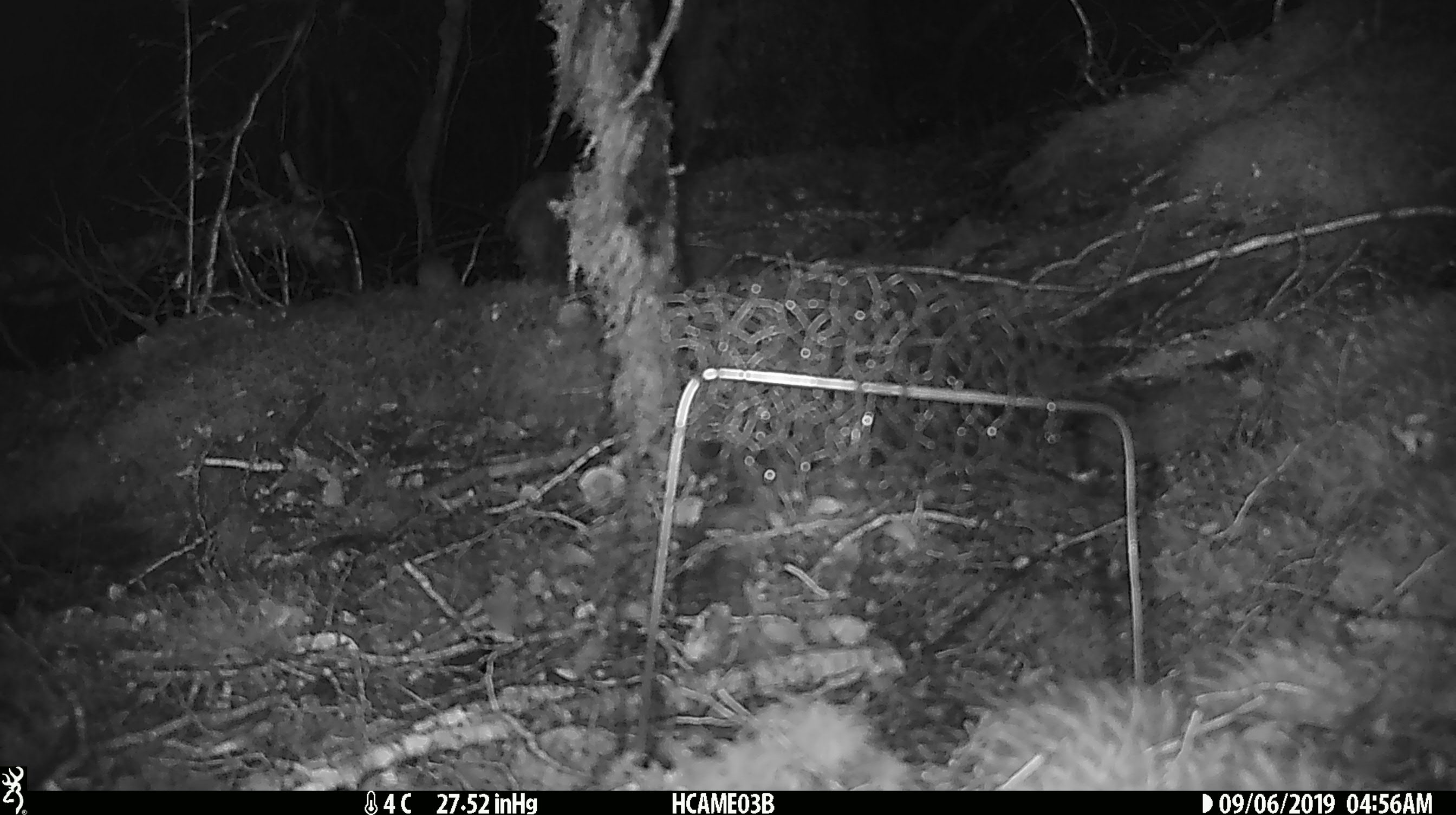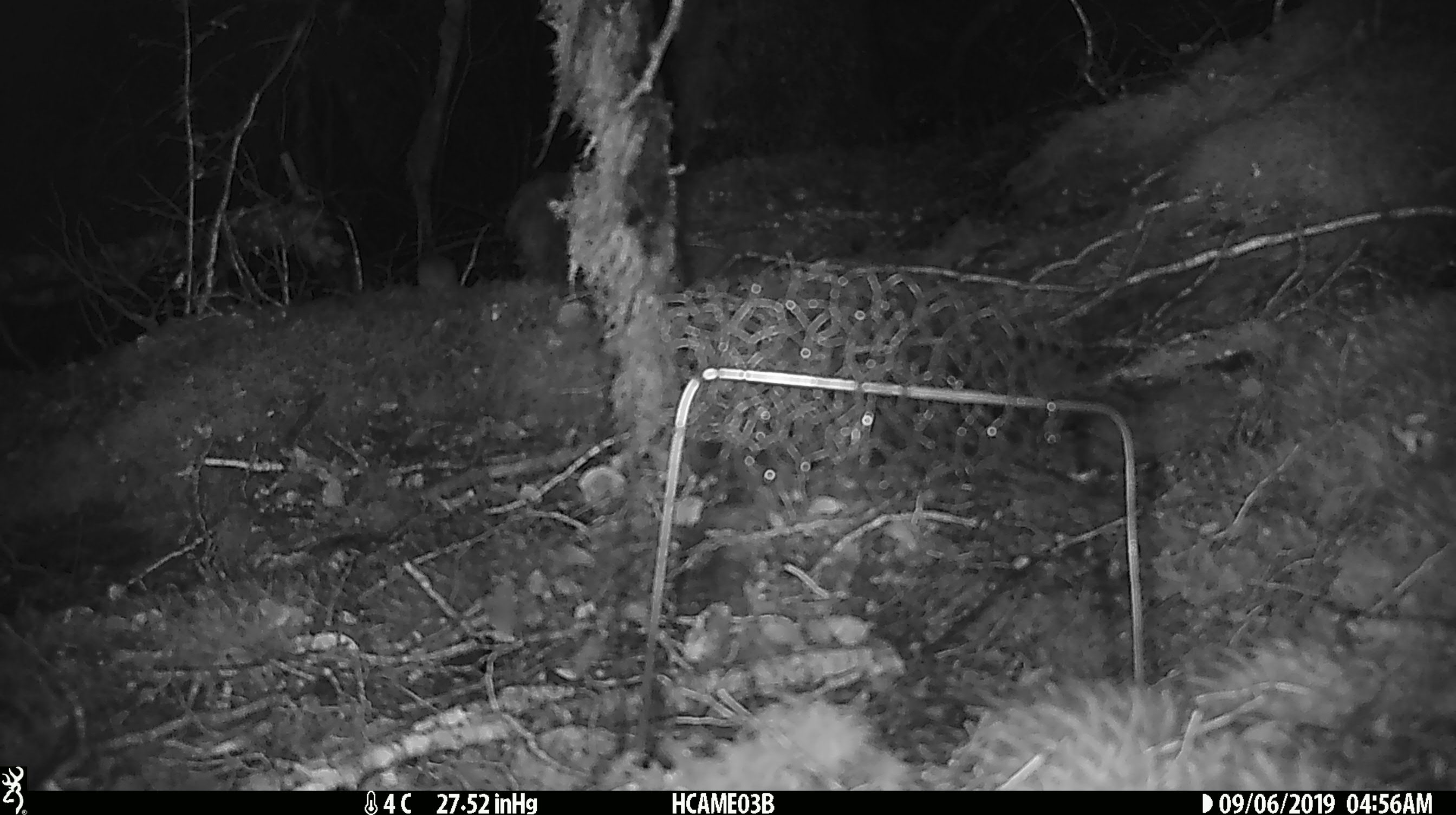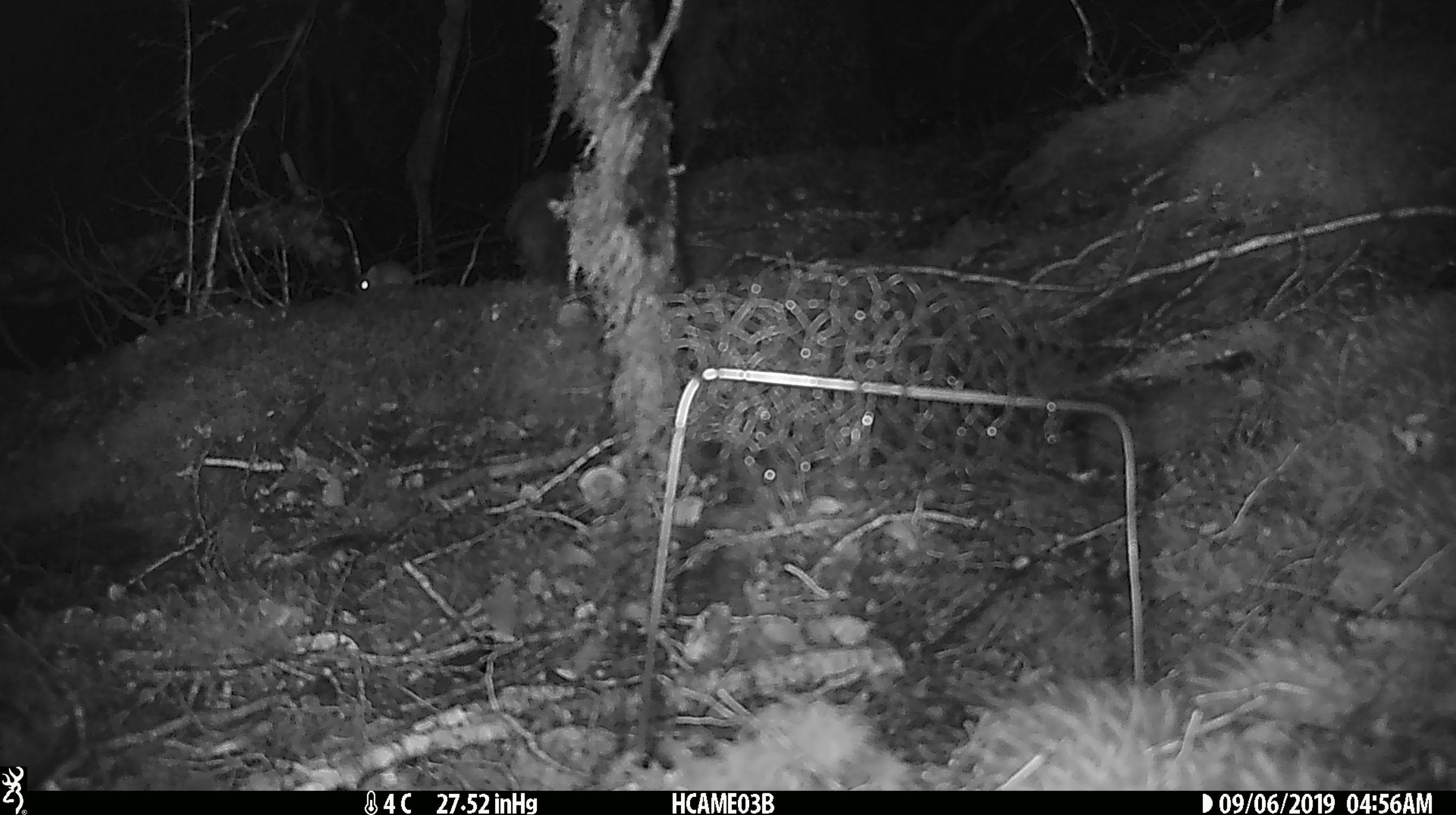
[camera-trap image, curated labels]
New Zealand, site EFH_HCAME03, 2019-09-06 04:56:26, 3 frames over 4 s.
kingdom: Animalia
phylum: Chordata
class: Mammalia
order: Rodentia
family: Muridae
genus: Mus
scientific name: Mus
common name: mouse